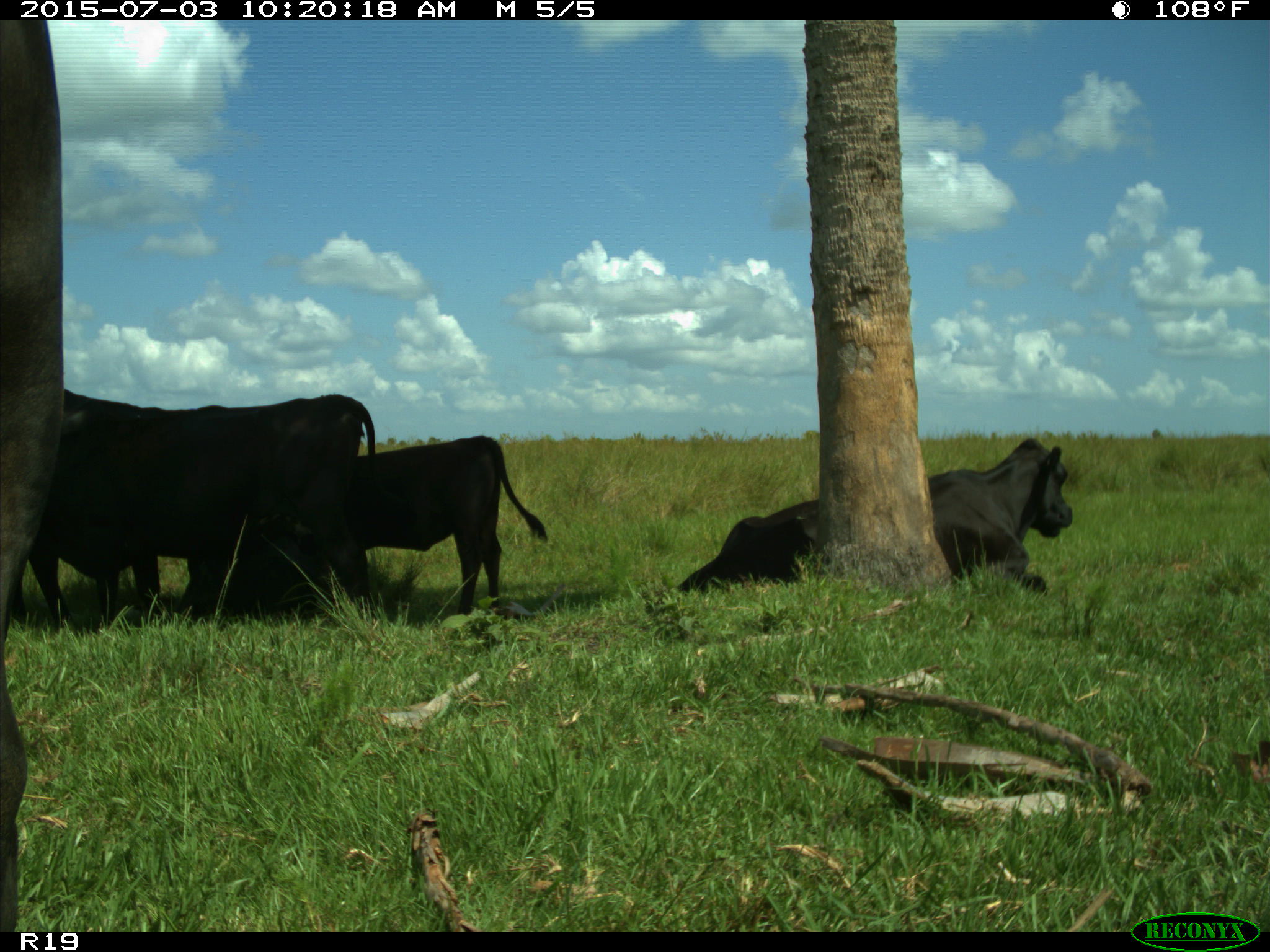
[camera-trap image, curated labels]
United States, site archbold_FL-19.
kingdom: Animalia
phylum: Chordata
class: Mammalia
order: Artiodactyla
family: Bovidae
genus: Bos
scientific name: Bos taurus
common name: domestic cow